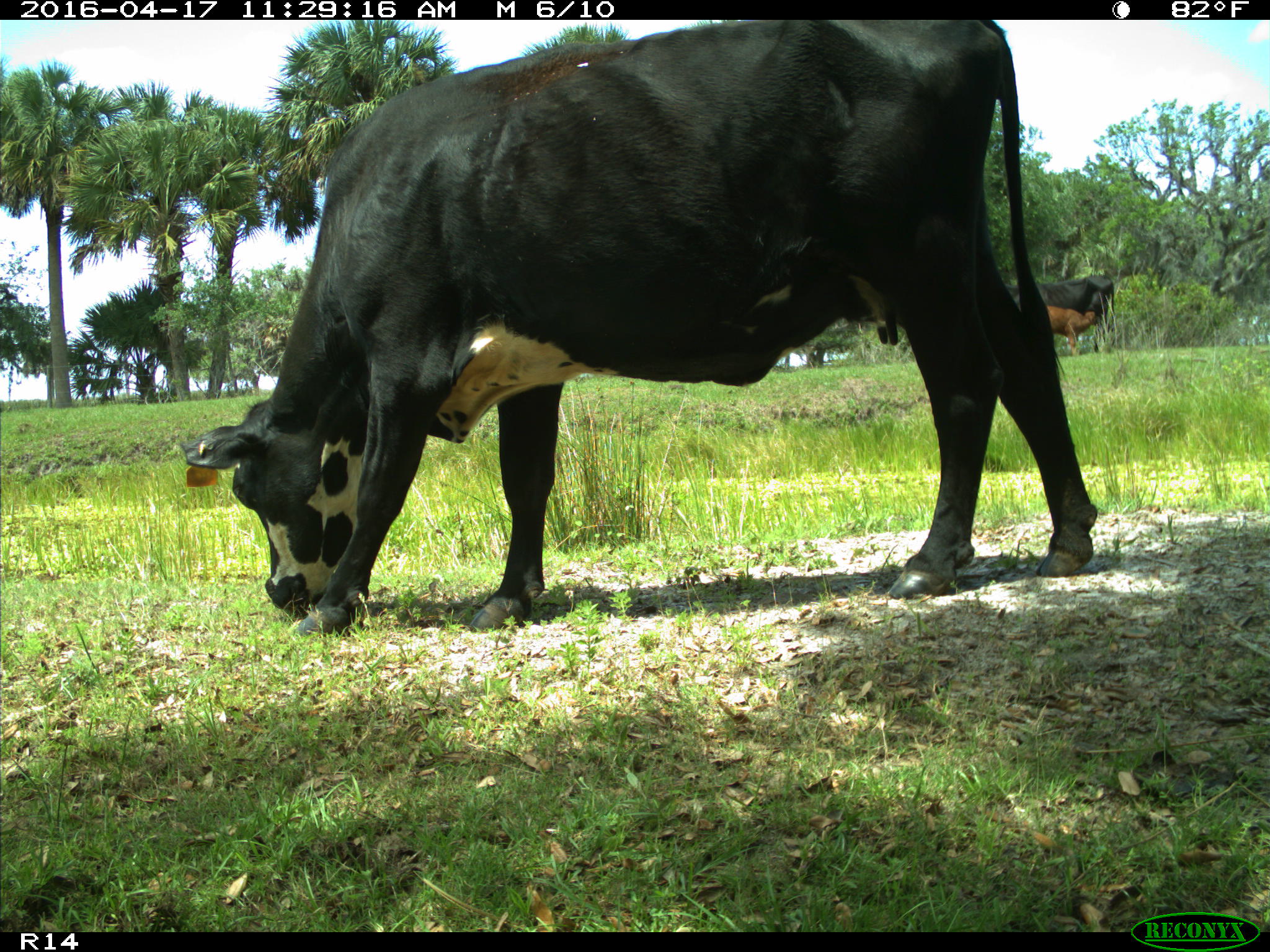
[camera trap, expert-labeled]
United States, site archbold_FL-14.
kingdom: Animalia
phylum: Chordata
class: Mammalia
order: Artiodactyla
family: Bovidae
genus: Bos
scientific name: Bos taurus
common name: domestic cow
Bos taurus (domestic cow).